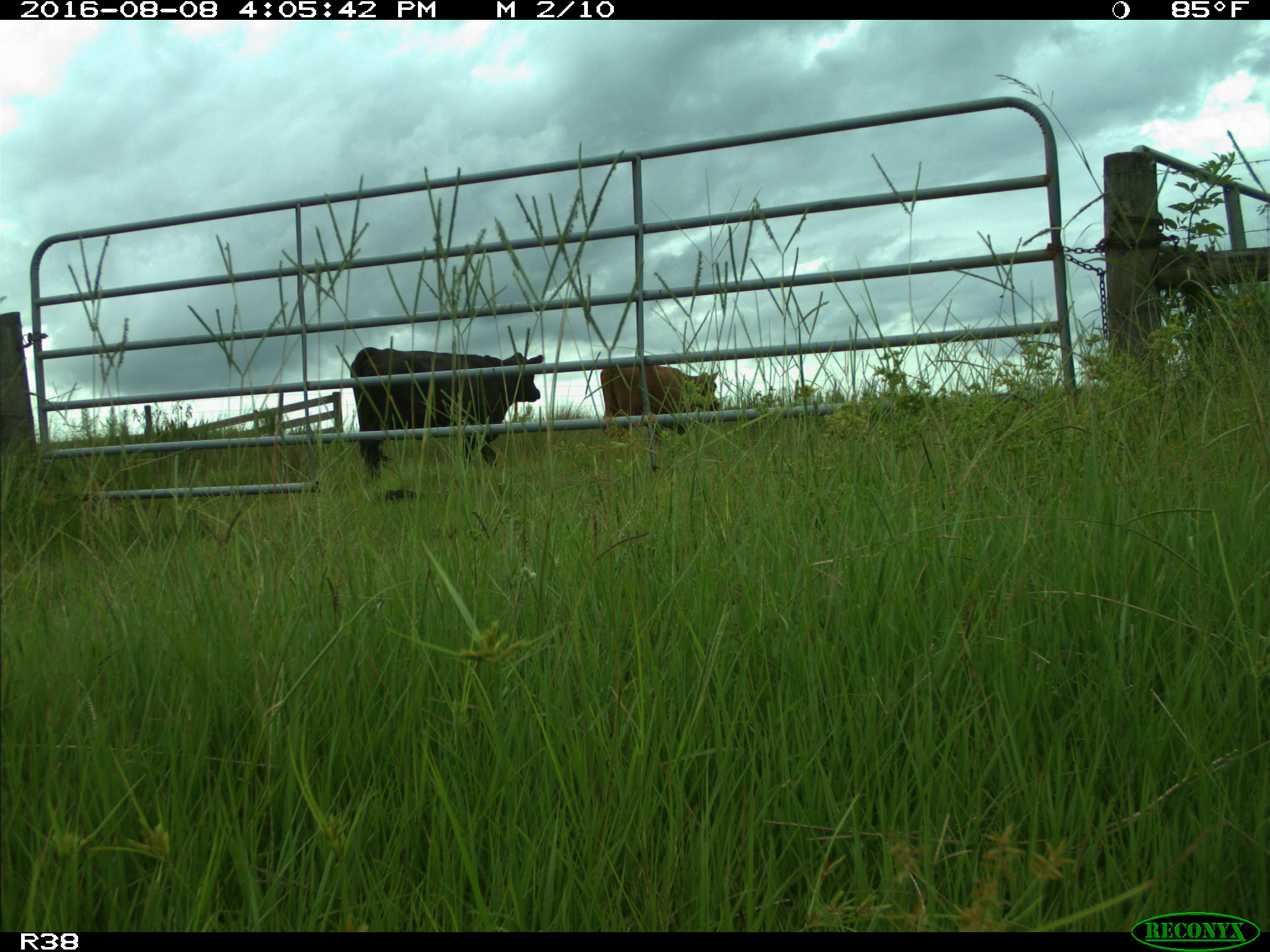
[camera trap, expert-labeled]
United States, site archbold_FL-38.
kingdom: Animalia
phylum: Chordata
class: Mammalia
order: Artiodactyla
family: Bovidae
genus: Bos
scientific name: Bos taurus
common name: domestic cow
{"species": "Bos taurus (domestic cow)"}